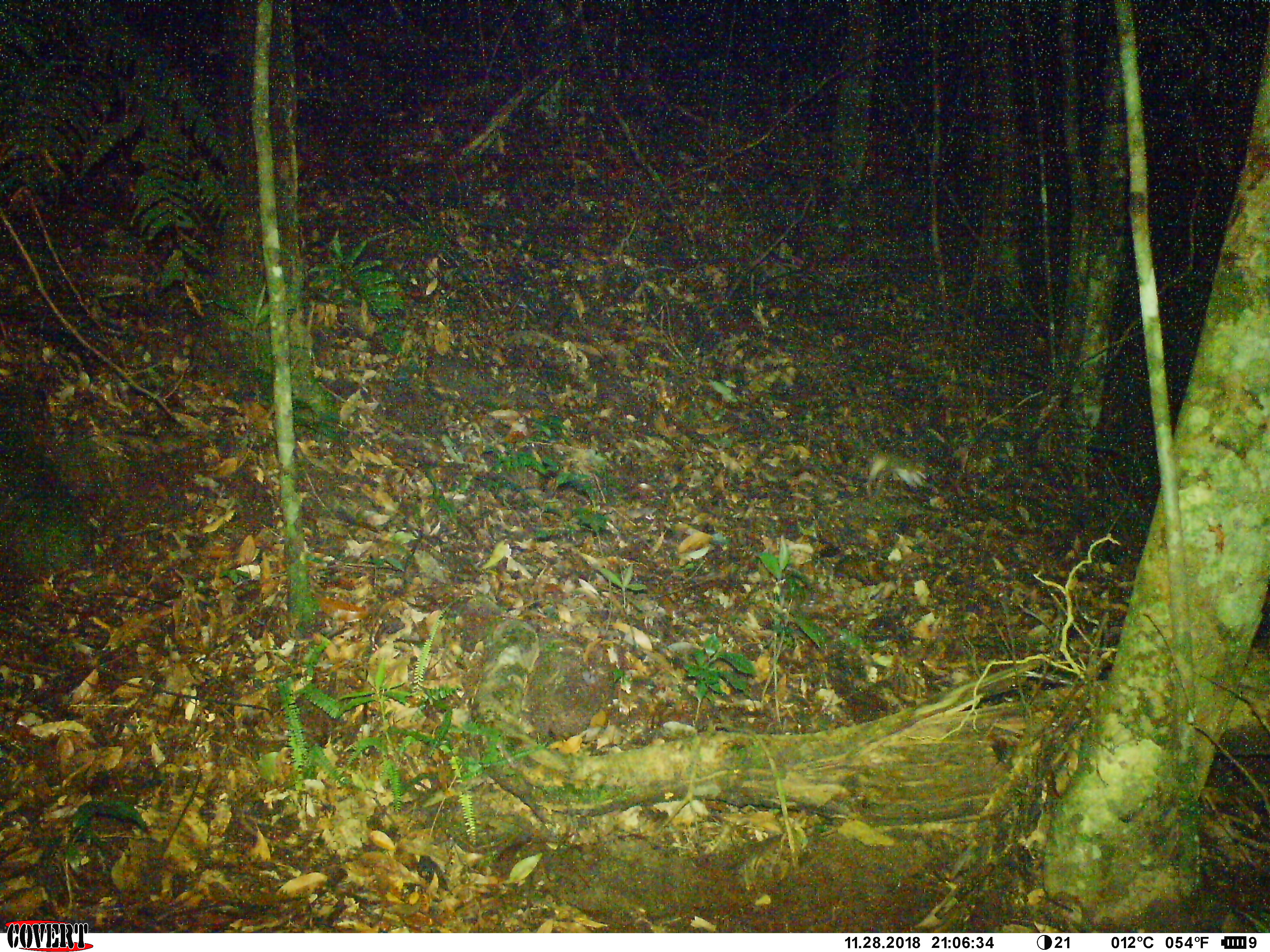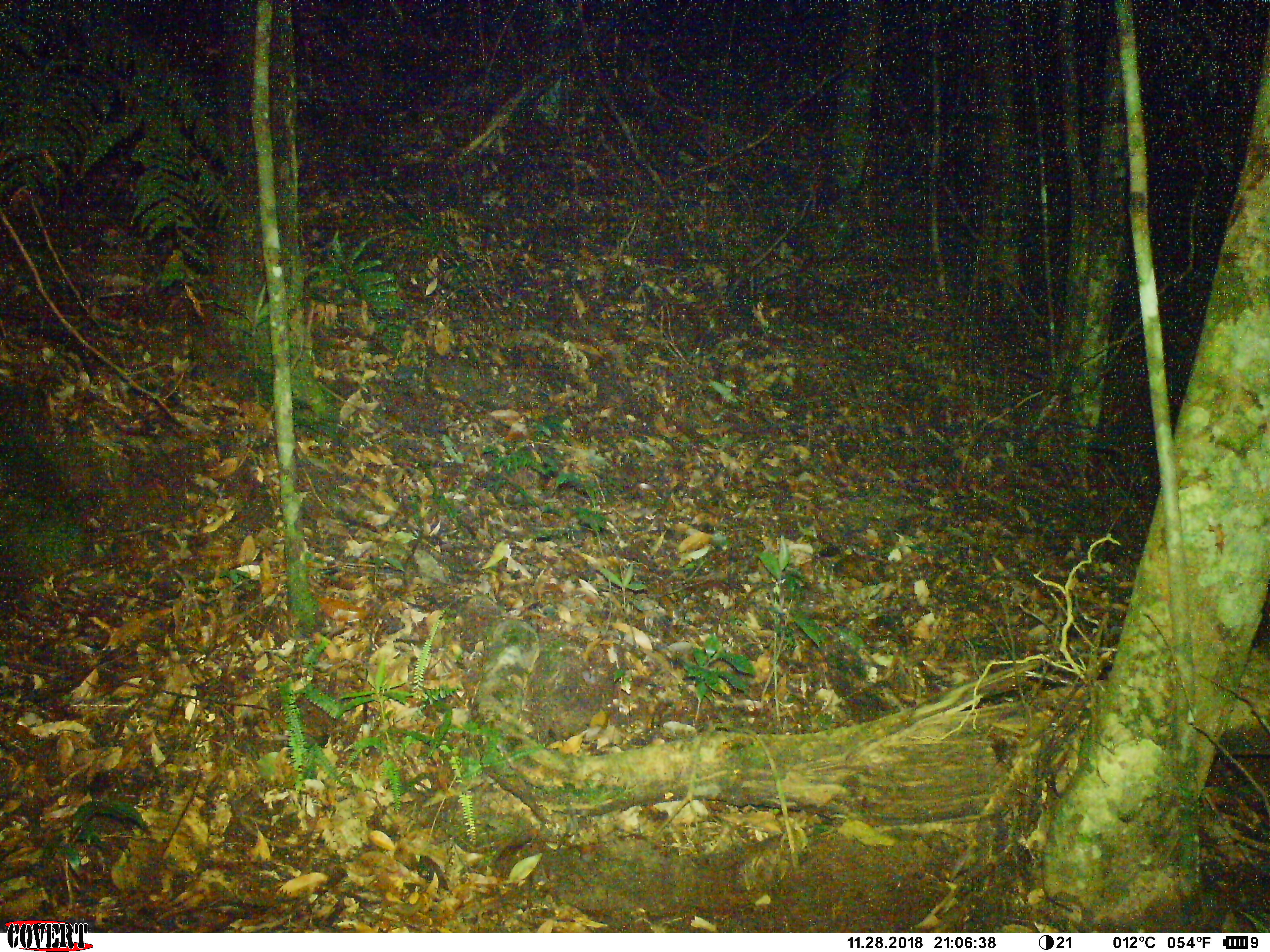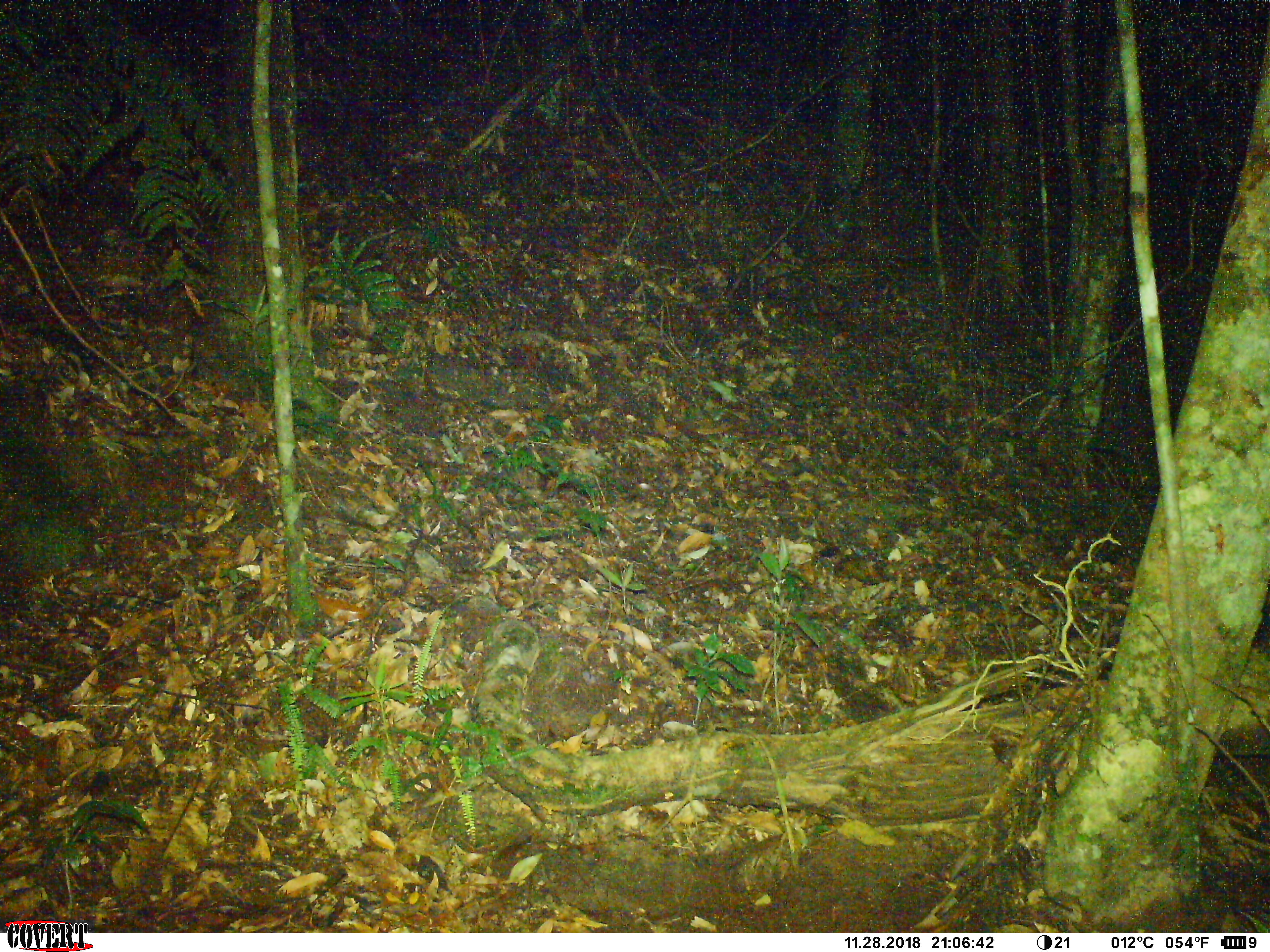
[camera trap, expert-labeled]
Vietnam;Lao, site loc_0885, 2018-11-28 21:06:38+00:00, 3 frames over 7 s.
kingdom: Animalia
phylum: Chordata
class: Mammalia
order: Rodentia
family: Muridae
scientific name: Muridae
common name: old-world mice and rats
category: unidentified murid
Unidentified murid (old-world mice and rats) (Muridae). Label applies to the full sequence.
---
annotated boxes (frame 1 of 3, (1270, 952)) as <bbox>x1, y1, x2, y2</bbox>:
unidentified murid: <bbox>863, 448, 933, 499</bbox>